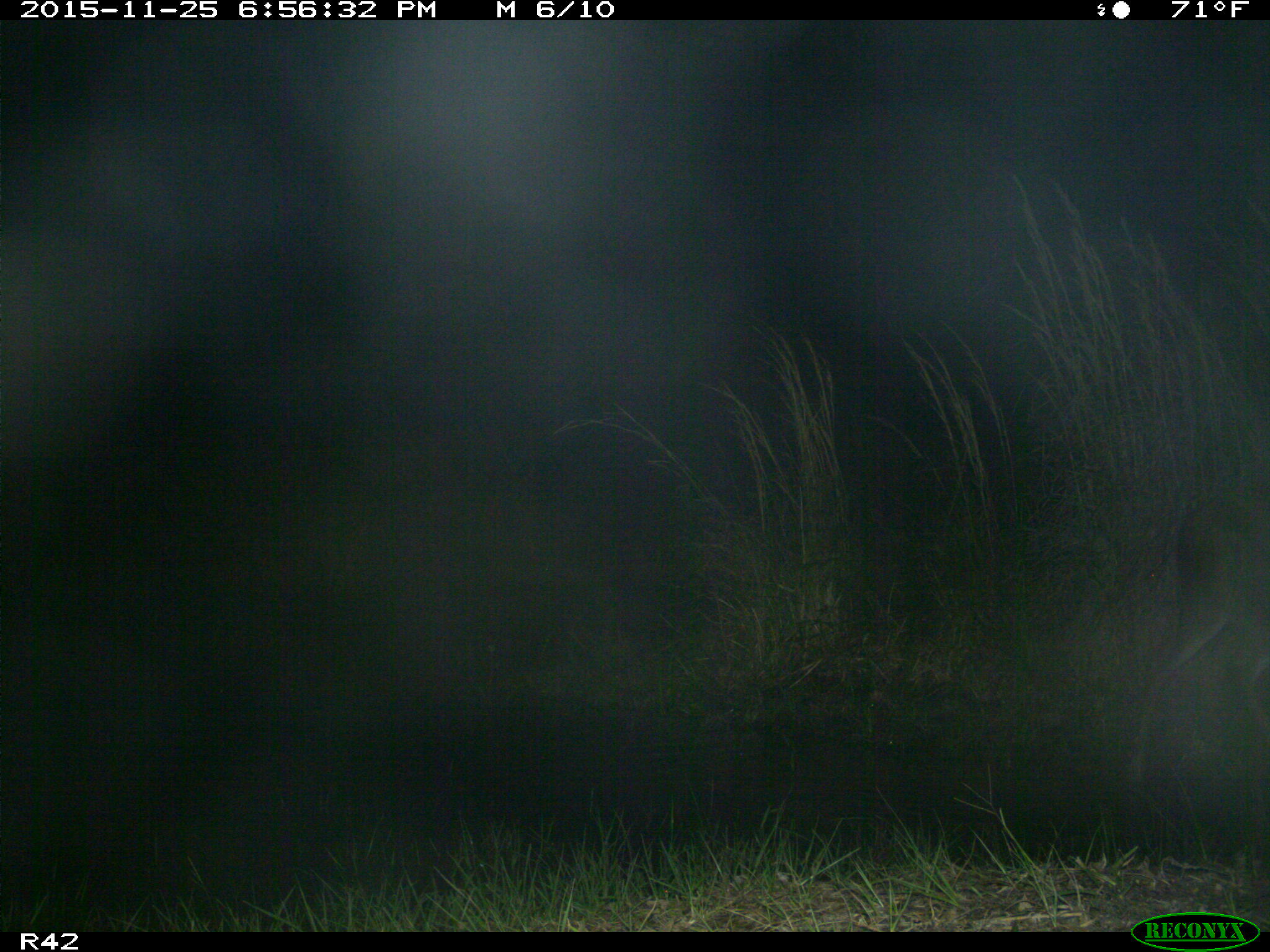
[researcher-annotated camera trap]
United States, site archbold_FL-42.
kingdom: Animalia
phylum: Chordata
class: Mammalia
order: Artiodactyla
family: Cervidae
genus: Odocoileus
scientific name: Odocoileus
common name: deer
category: unidentified deer